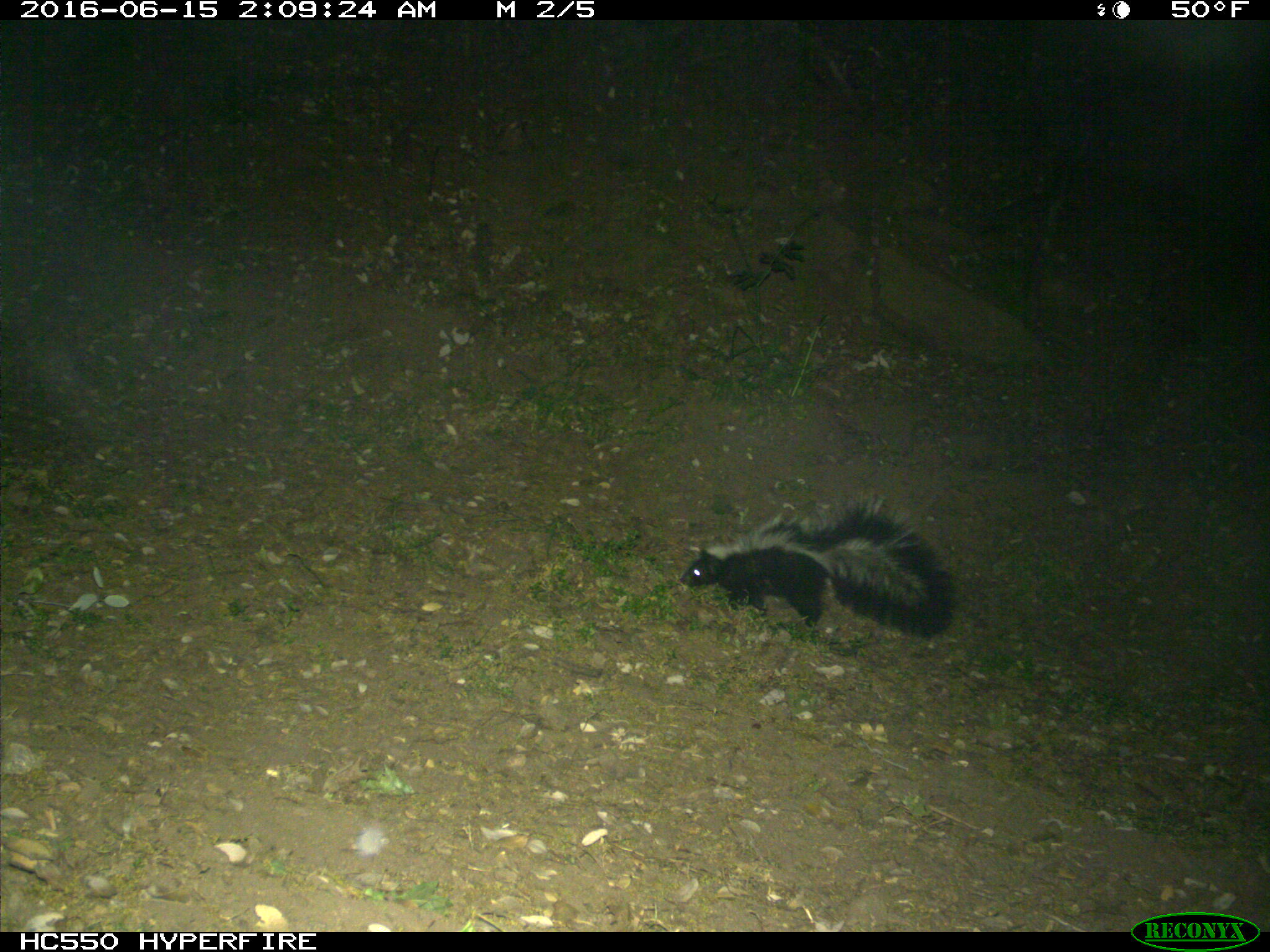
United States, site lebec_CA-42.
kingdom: Animalia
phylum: Chordata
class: Mammalia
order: Carnivora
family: Mephitidae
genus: Mephitis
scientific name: Mephitis mephitis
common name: striped skunk